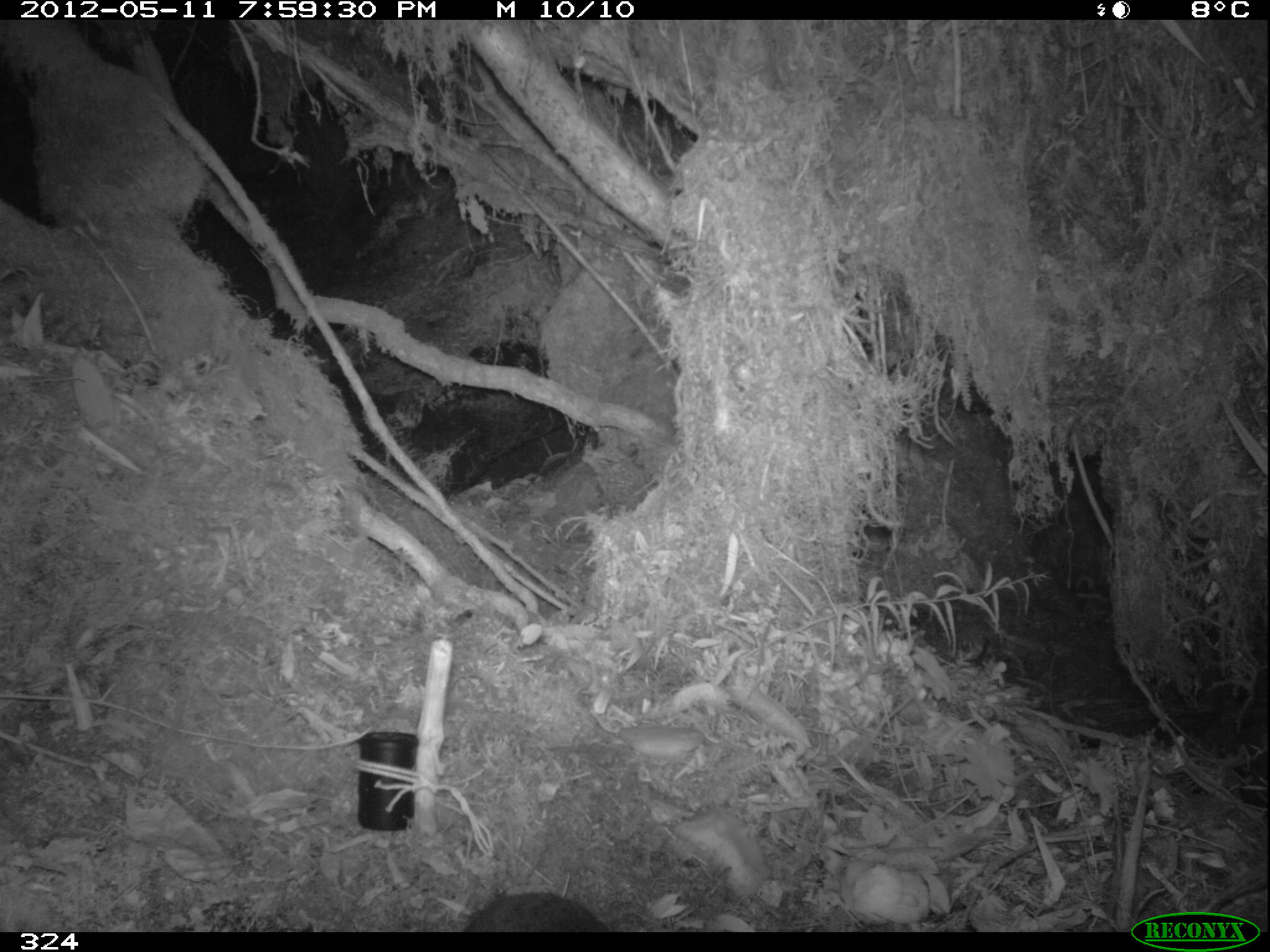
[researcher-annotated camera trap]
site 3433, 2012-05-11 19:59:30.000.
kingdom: Animalia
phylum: Chordata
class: Mammalia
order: Rodentia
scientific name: Rodentia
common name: rodents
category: unknown rodent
Unknown rodent (rodents) (Rodentia).